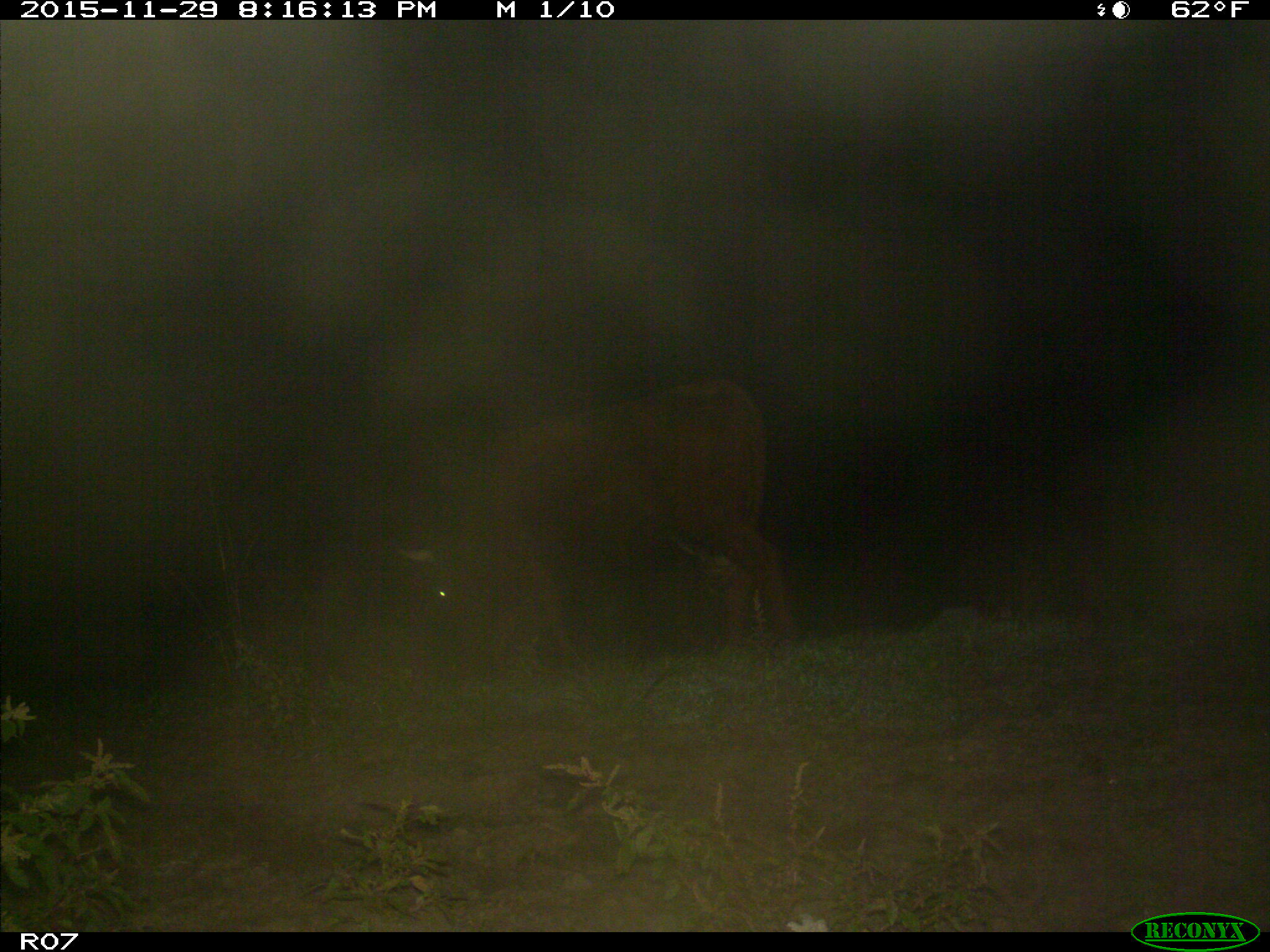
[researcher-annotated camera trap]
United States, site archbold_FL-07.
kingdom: Animalia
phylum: Chordata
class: Mammalia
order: Artiodactyla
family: Bovidae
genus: Bos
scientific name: Bos taurus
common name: domestic cow